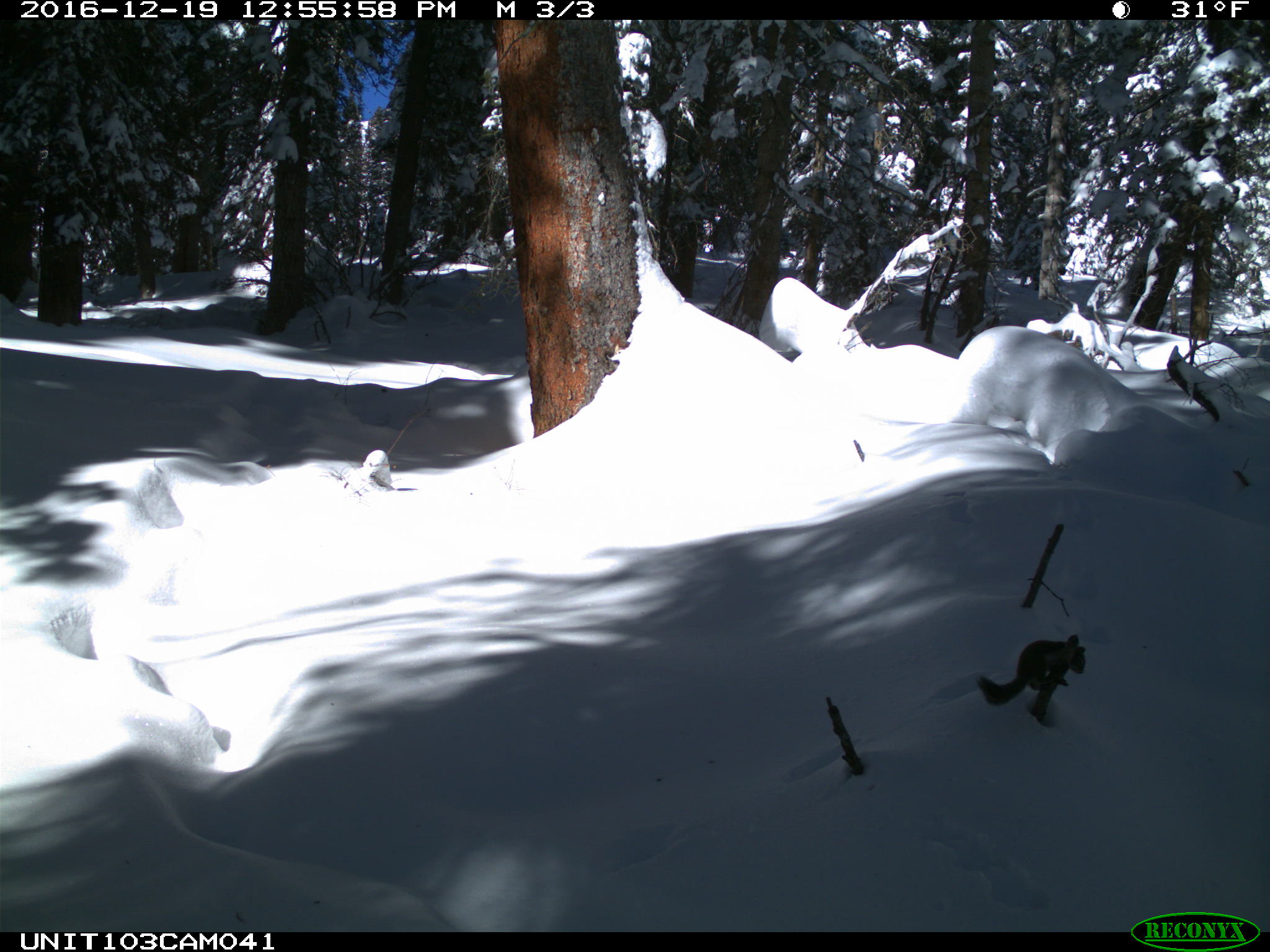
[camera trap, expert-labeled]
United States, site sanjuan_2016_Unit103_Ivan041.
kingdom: Animalia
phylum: Chordata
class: Mammalia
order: Rodentia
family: Sciuridae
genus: Tamiasciurus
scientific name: Tamiasciurus hudsonicus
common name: american red squirrel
Tamiasciurus hudsonicus (american red squirrel).